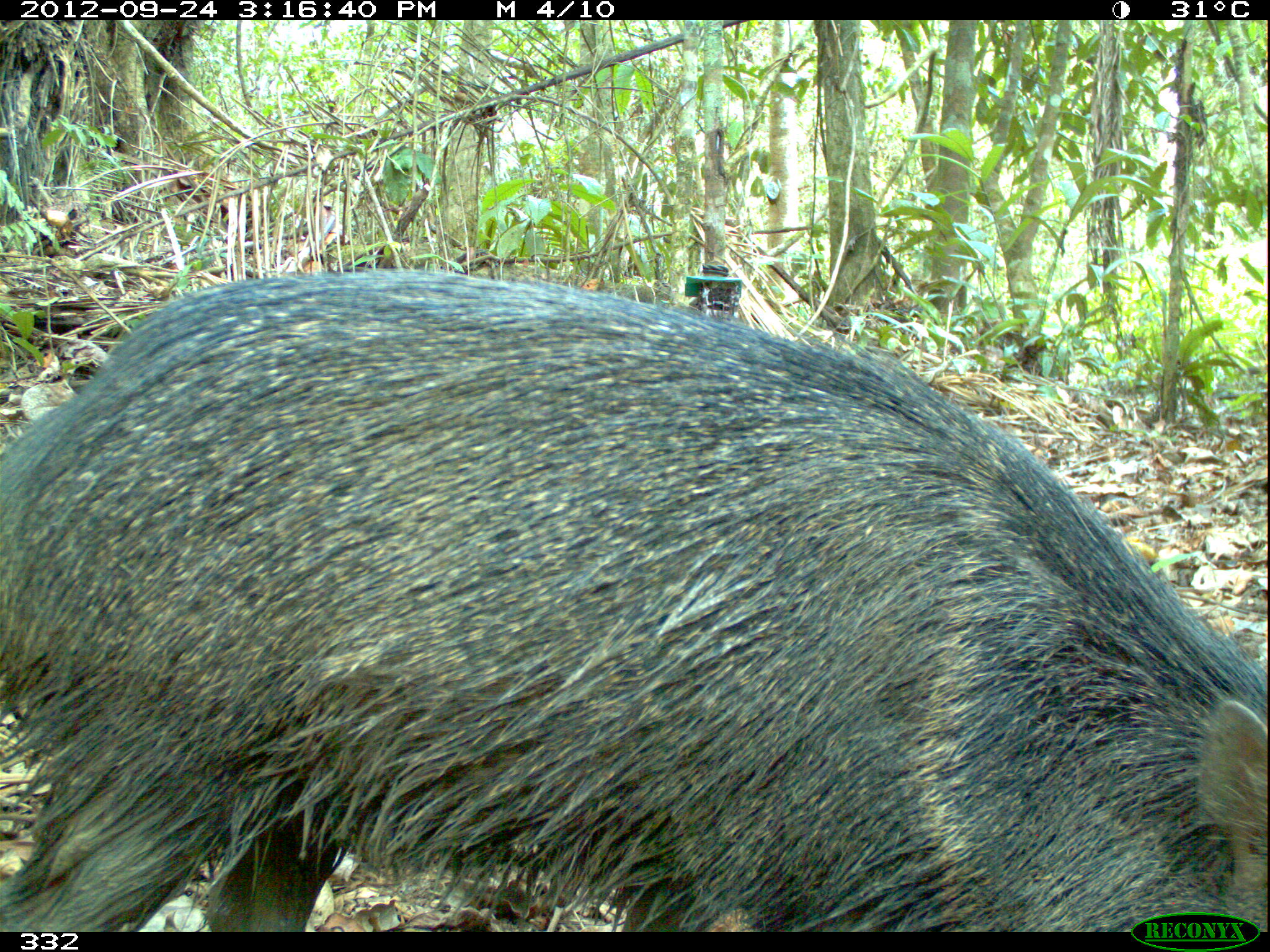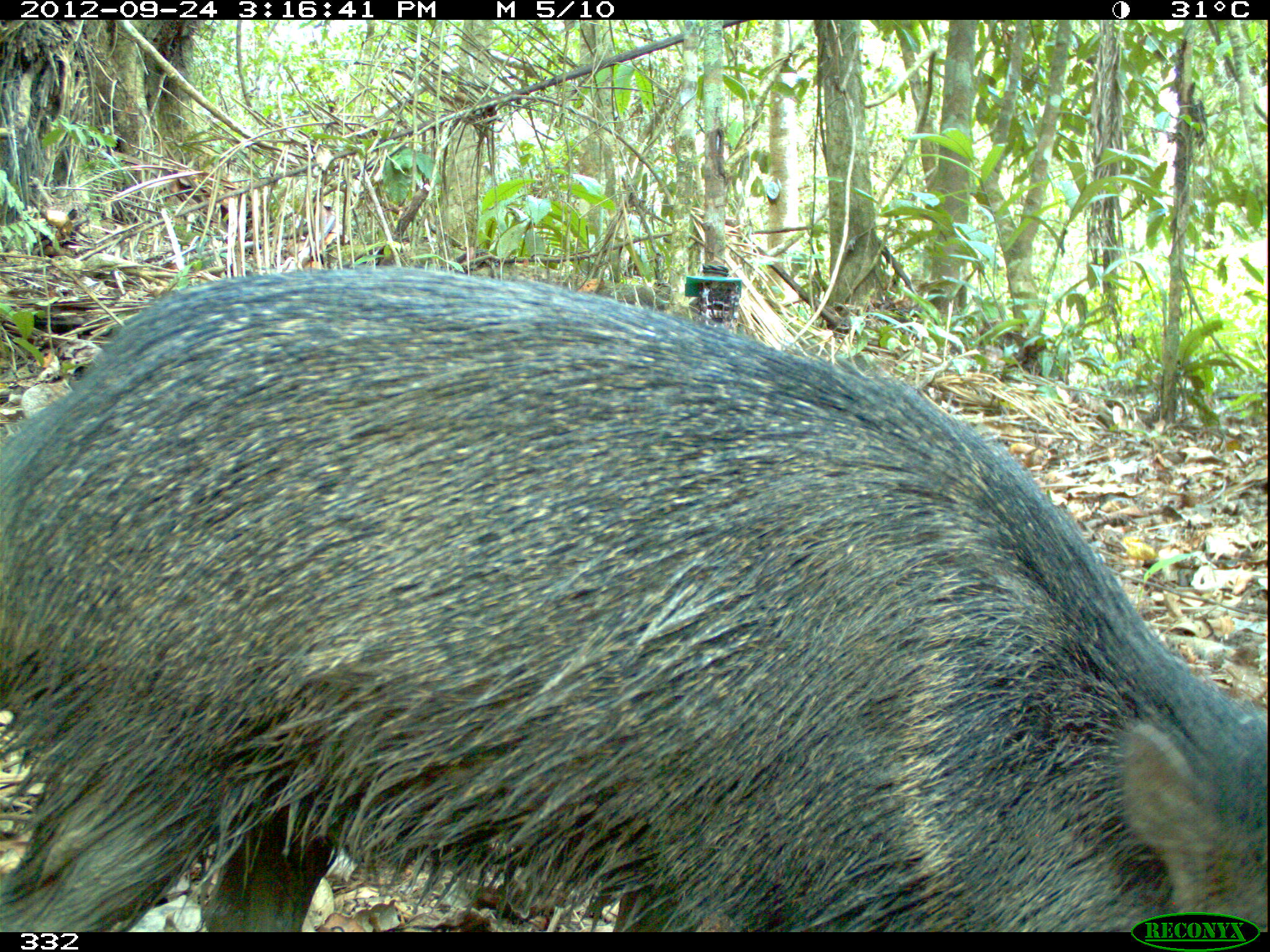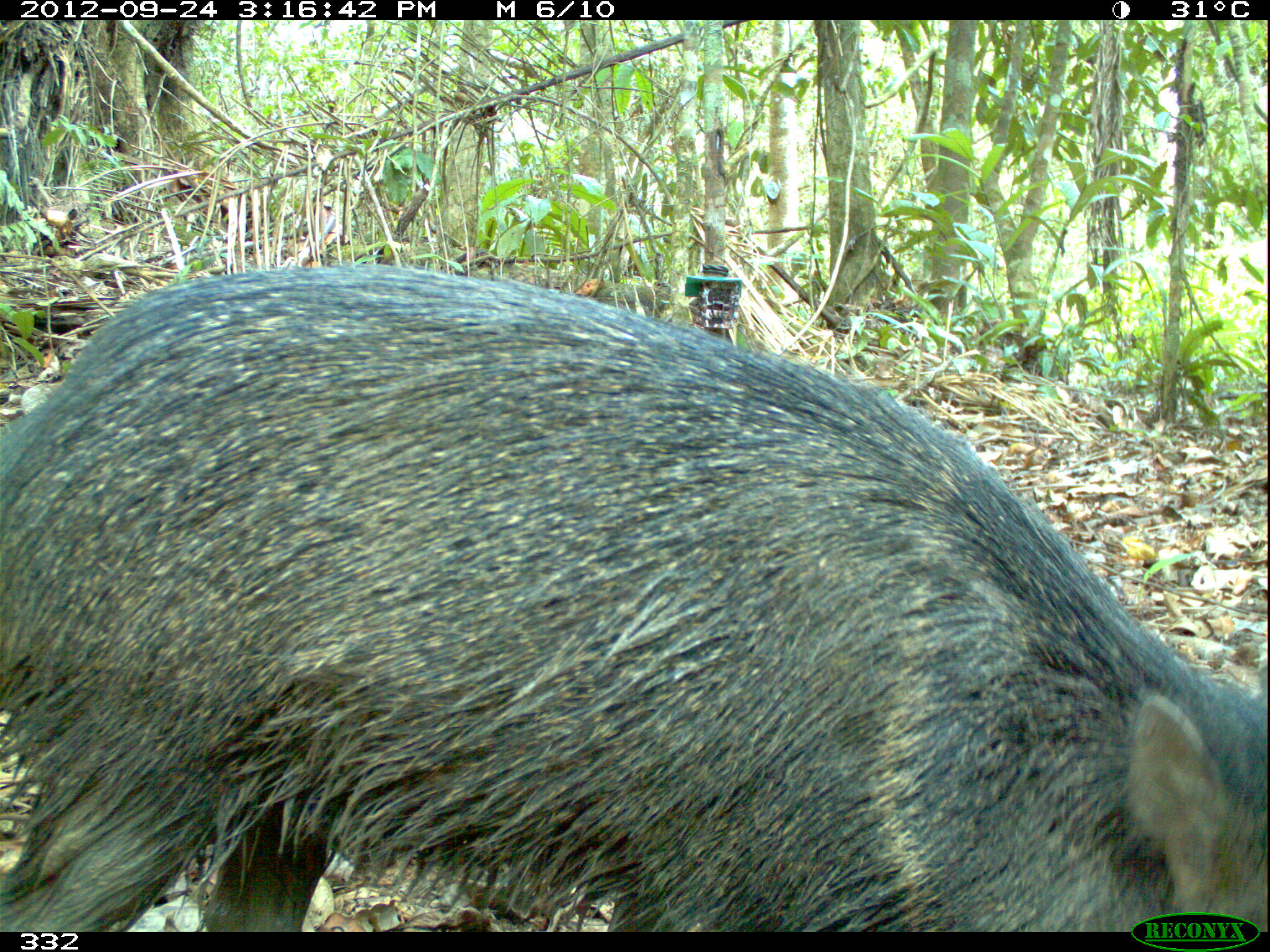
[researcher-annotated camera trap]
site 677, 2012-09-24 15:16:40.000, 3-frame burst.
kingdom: Animalia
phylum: Chordata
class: Mammalia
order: Artiodactyla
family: Tayassuidae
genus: Pecari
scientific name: Pecari tajacu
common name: collared peccary